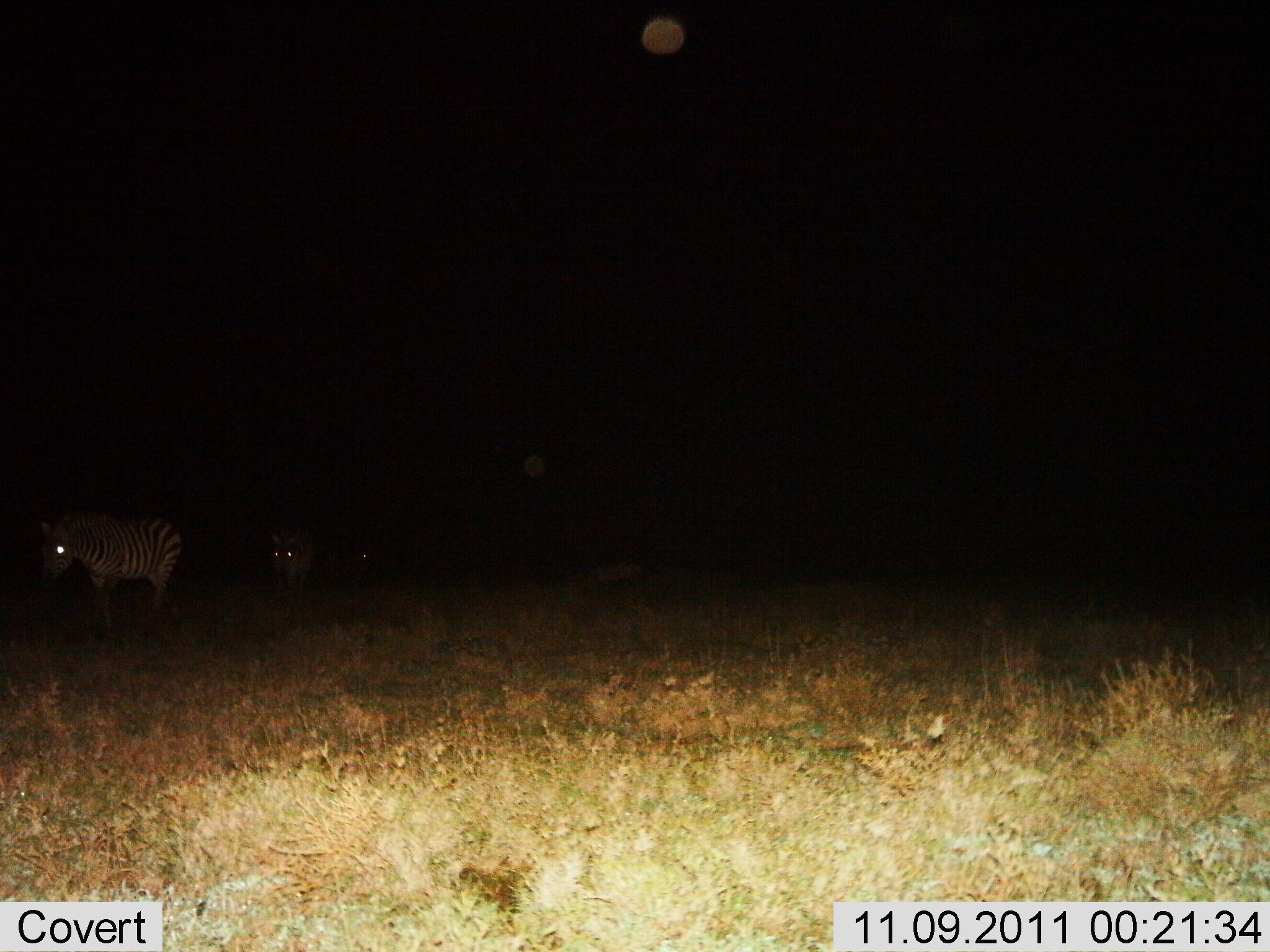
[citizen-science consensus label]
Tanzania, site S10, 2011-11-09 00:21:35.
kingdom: Animalia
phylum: Chordata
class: Mammalia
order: Perissodactyla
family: Equidae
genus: Equus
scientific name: Equus quagga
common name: plains zebra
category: zebra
Zebra (plains zebra) (Equus quagga), count 3. Behavior (volunteer vote fractions): standing 22%, resting 0%, moving 78%, interacting 0%. Young present (vote fraction): 0%. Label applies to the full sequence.